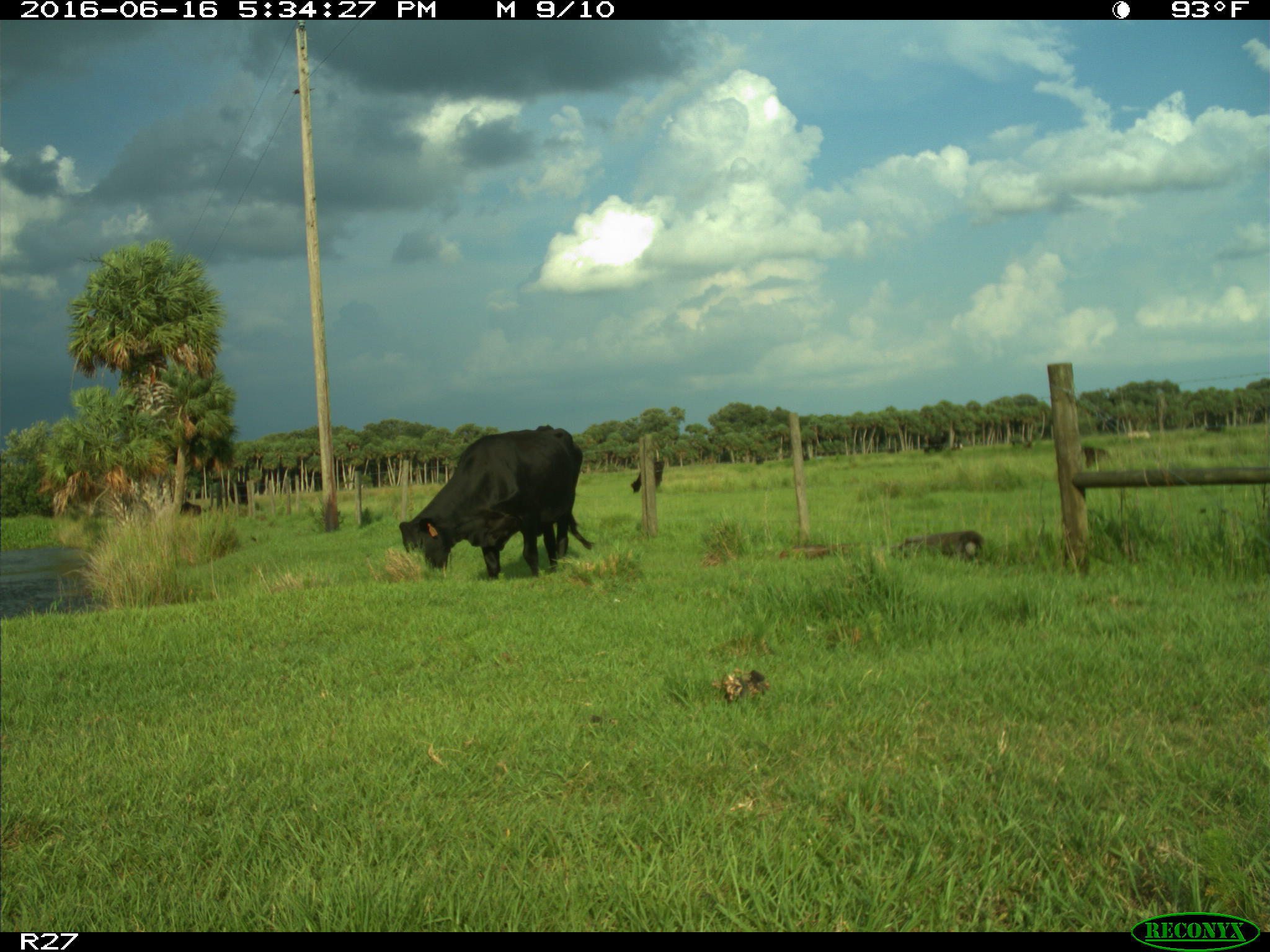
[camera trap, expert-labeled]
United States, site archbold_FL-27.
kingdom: Animalia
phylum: Chordata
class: Mammalia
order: Artiodactyla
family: Bovidae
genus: Bos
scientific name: Bos taurus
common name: domestic cow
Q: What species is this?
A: Bos taurus (domestic cow).